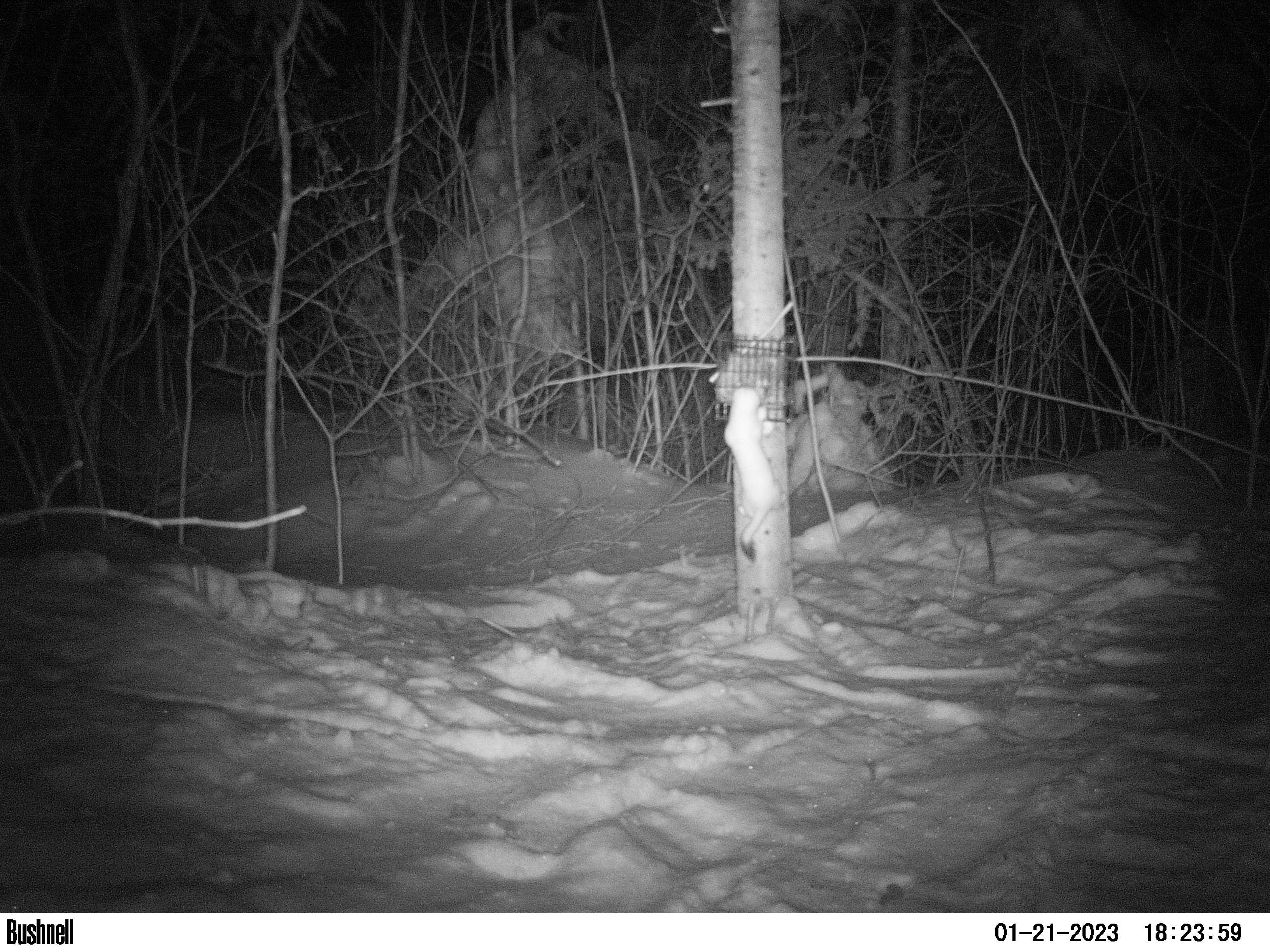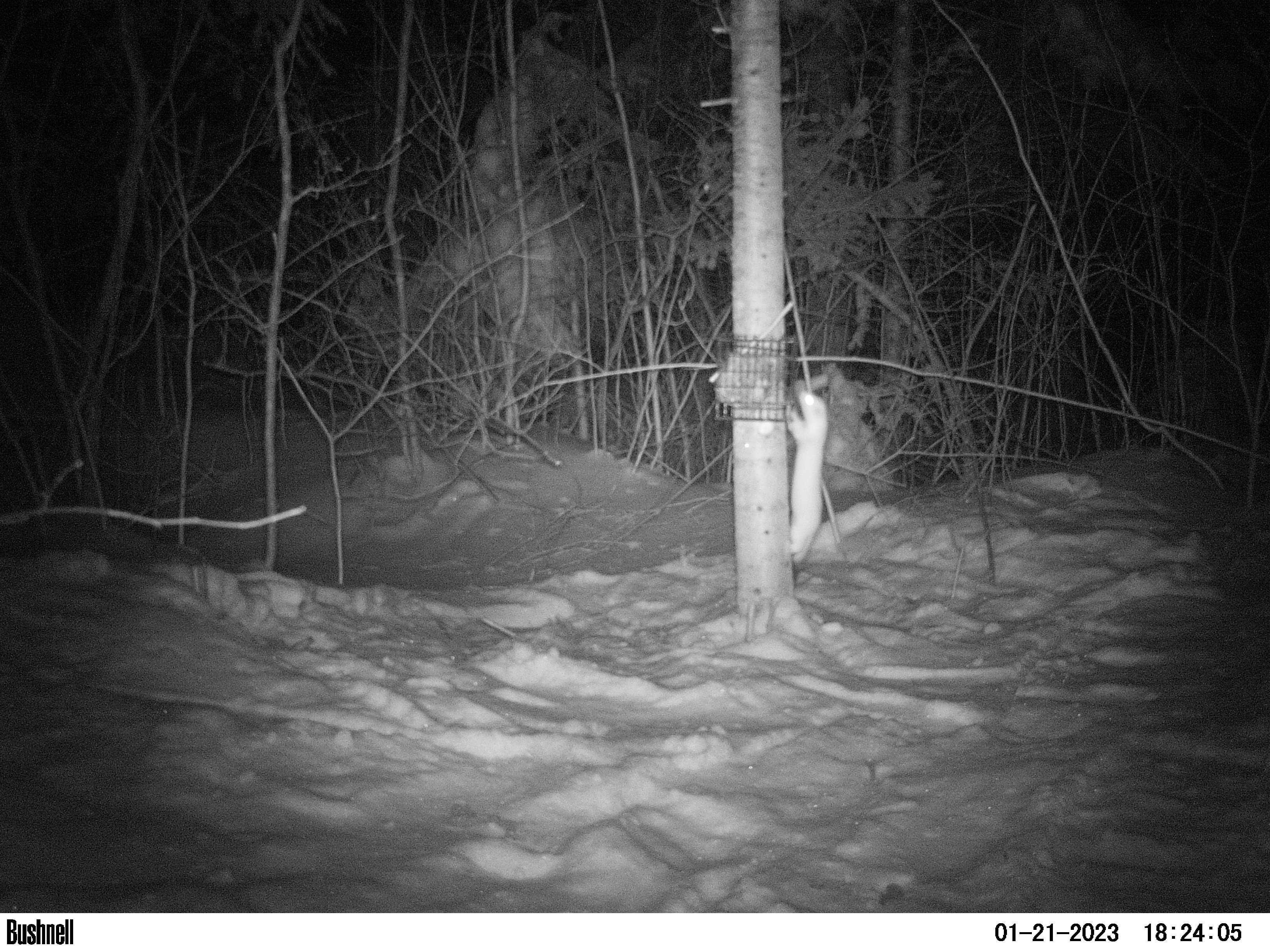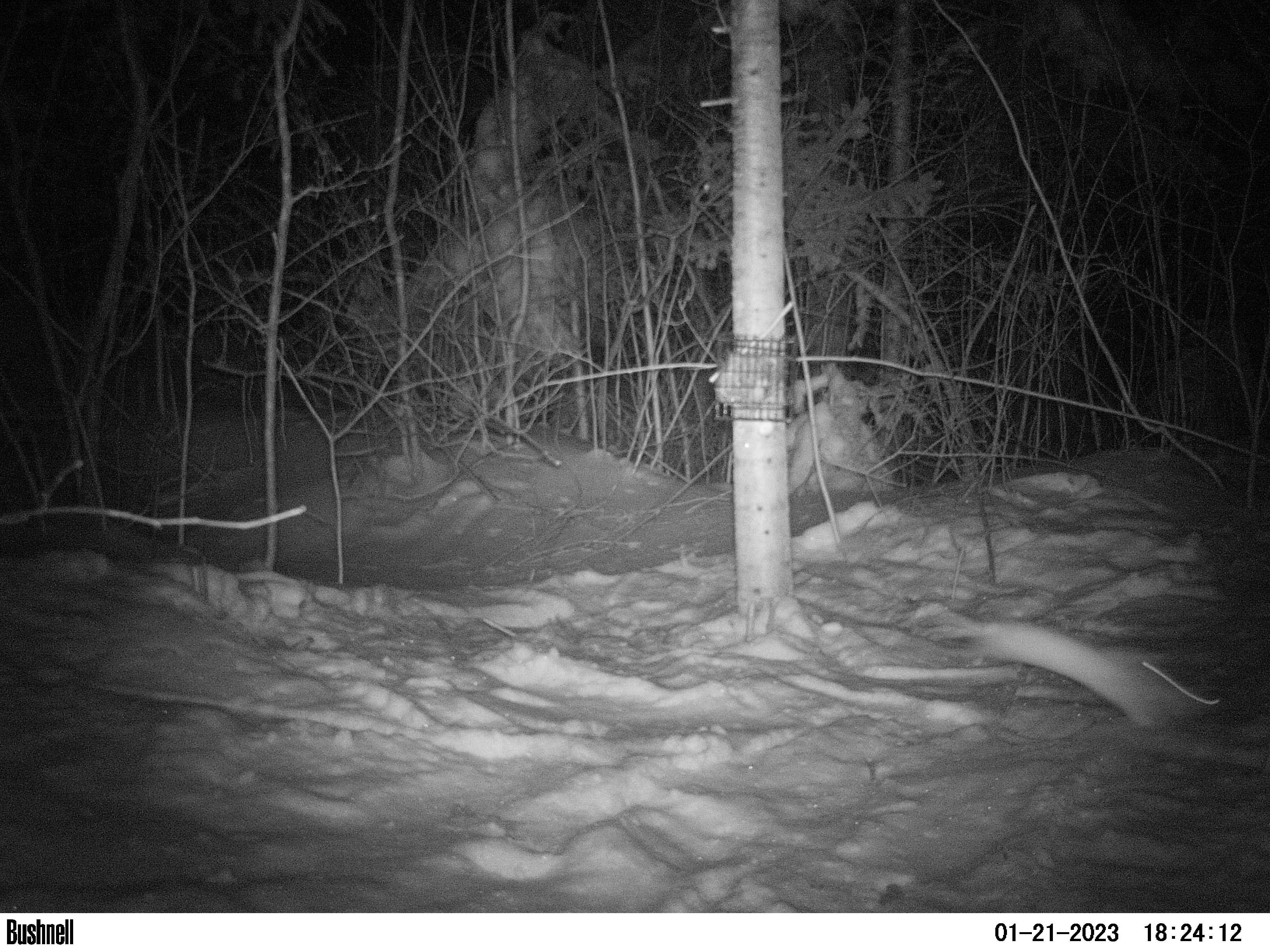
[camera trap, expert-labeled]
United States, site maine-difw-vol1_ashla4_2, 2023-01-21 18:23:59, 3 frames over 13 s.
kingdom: Animalia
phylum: Chordata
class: Mammalia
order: Carnivora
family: Mustelidae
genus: Mustela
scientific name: Mustela richardsonii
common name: short-tailed weasel